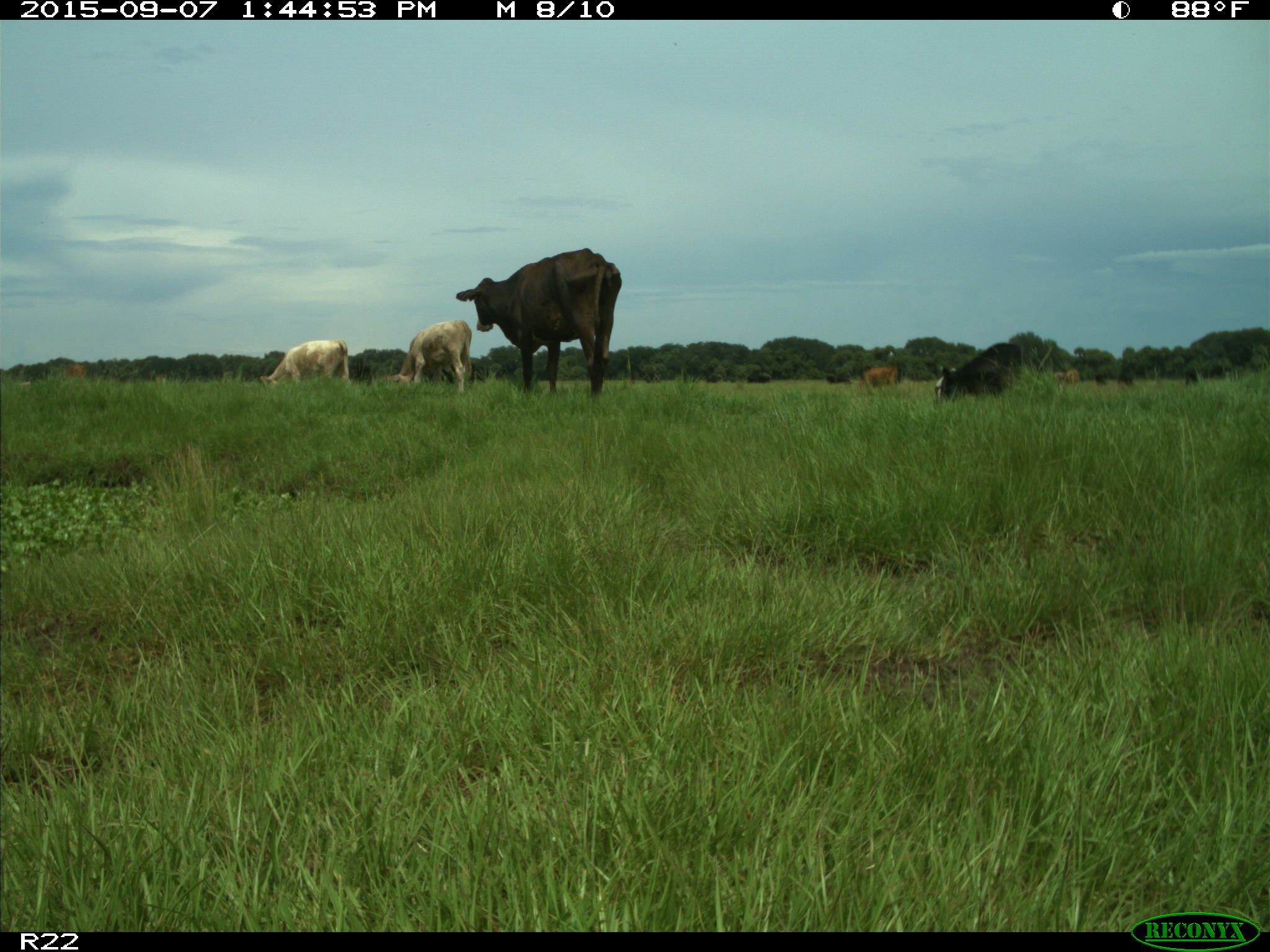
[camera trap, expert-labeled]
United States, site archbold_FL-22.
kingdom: Animalia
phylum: Chordata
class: Mammalia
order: Artiodactyla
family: Bovidae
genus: Bos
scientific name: Bos taurus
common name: domestic cow